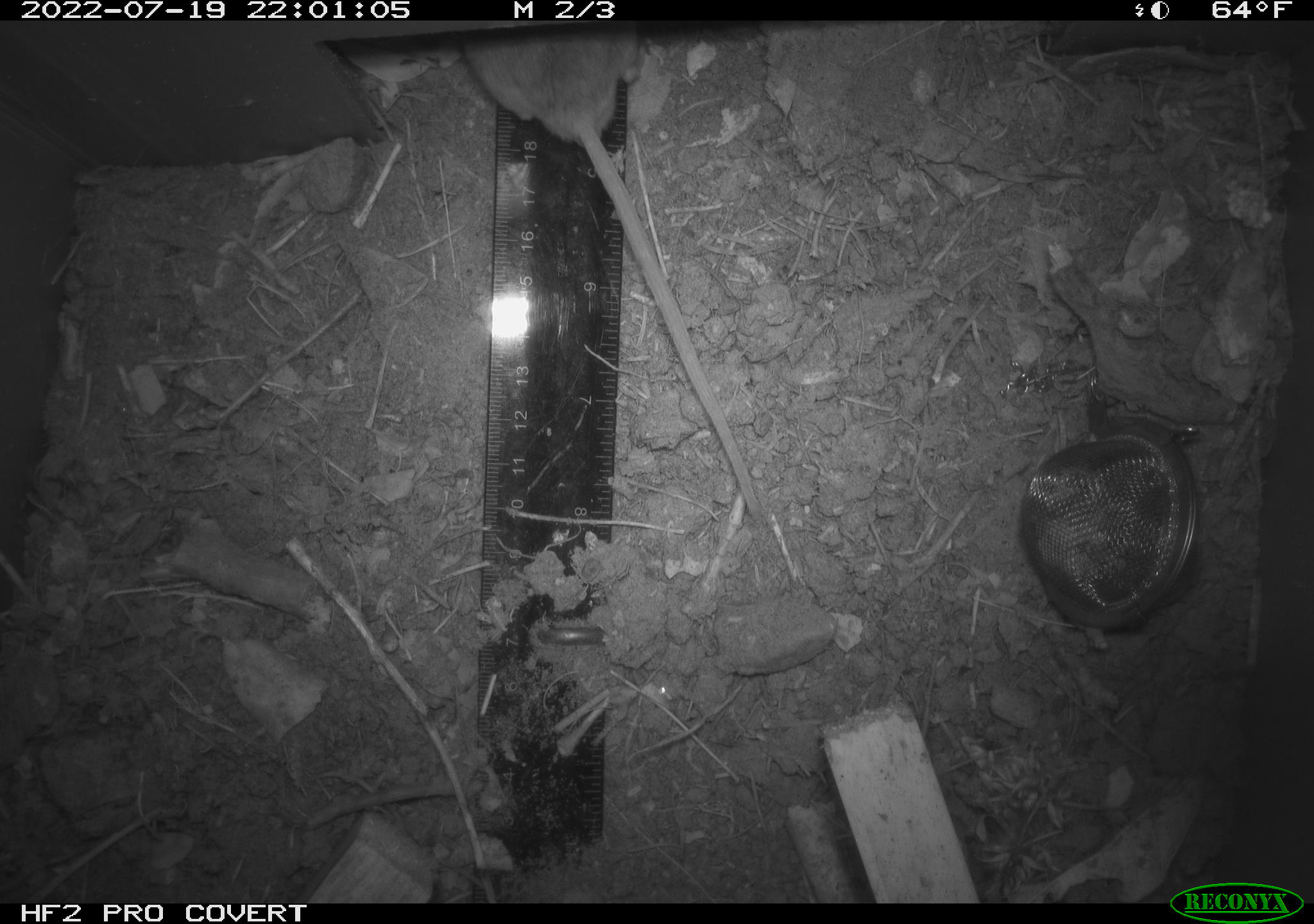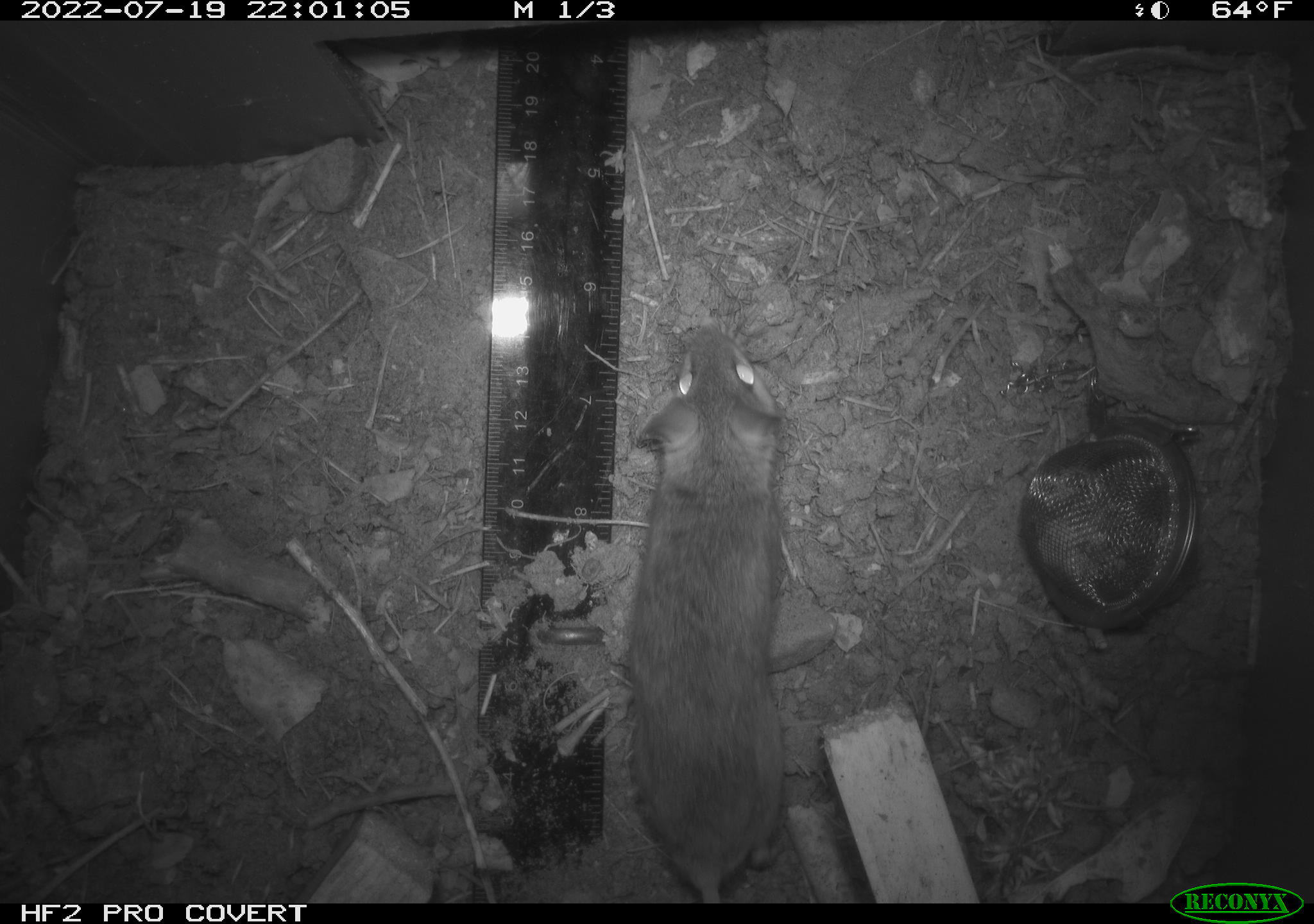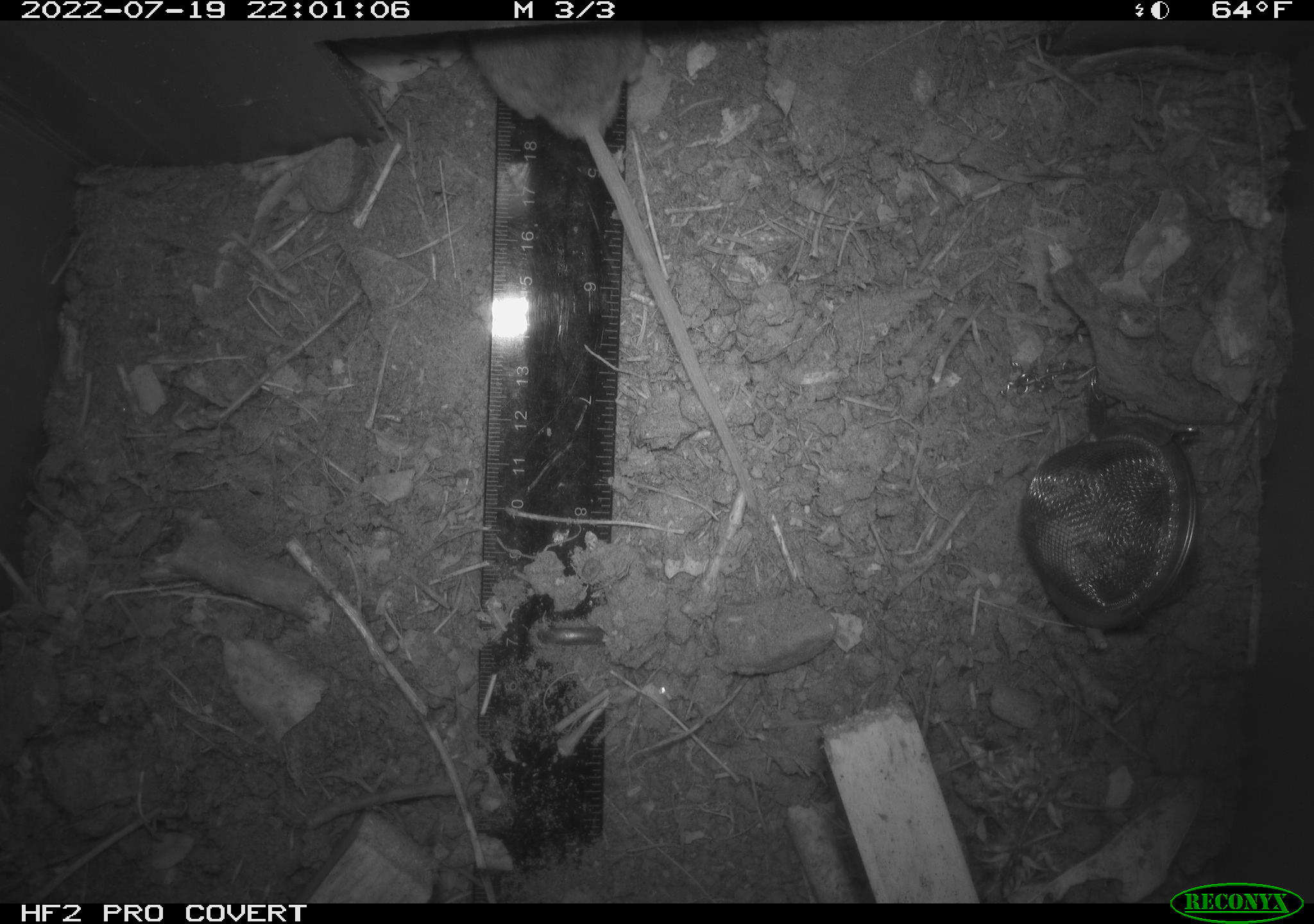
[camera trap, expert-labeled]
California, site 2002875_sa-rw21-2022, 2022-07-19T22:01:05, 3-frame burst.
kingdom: Animalia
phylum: Chordata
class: Mammalia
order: Rodentia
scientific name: Rodentia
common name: mouse species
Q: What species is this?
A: Mouse species (Rodentia).